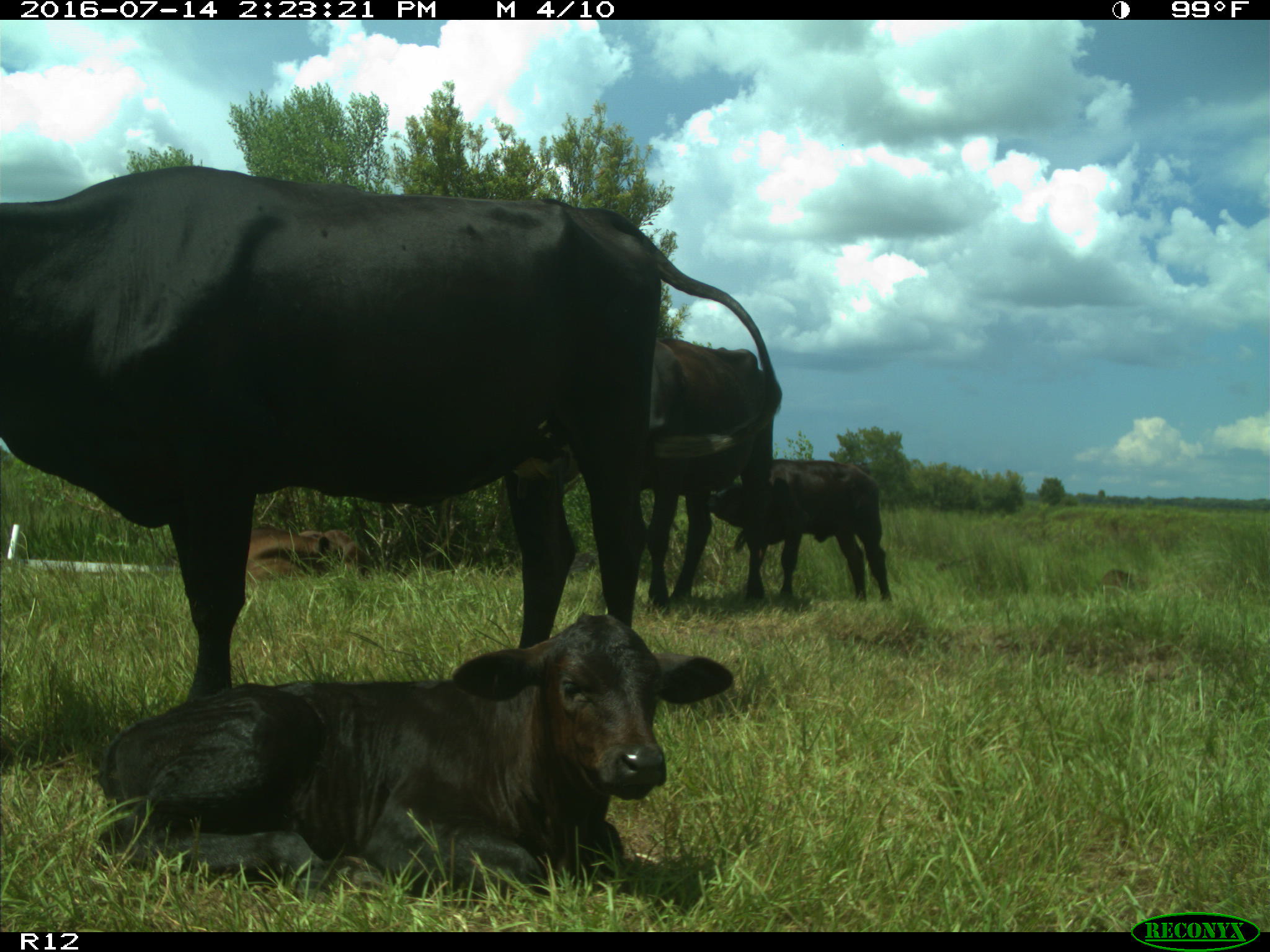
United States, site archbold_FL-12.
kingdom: Animalia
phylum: Chordata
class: Mammalia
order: Artiodactyla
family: Bovidae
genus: Bos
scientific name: Bos taurus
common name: domestic cow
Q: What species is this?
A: Bos taurus (domestic cow).